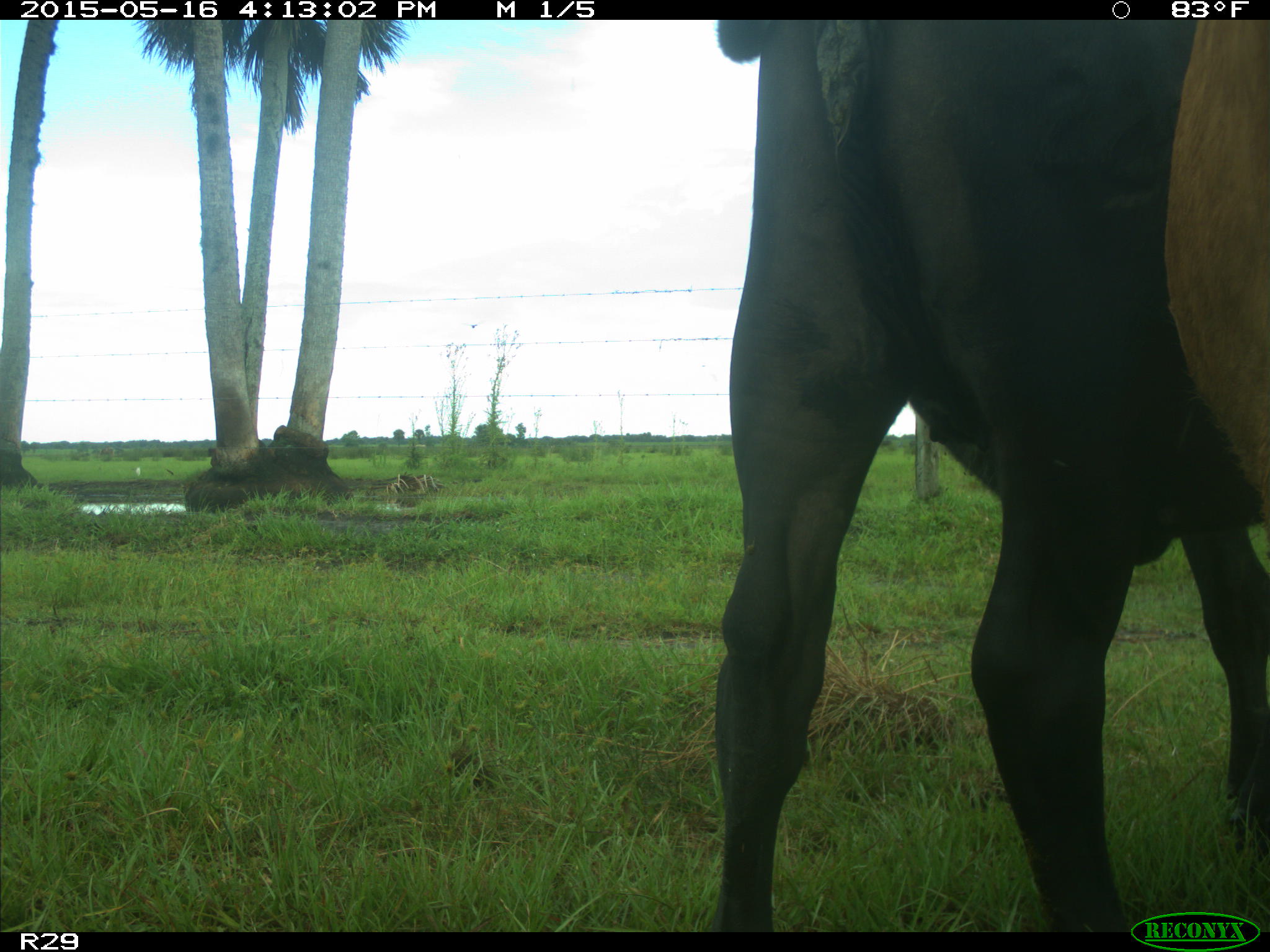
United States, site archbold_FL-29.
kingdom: Animalia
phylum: Chordata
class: Mammalia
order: Artiodactyla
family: Bovidae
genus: Bos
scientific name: Bos taurus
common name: domestic cow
Bos taurus (domestic cow).